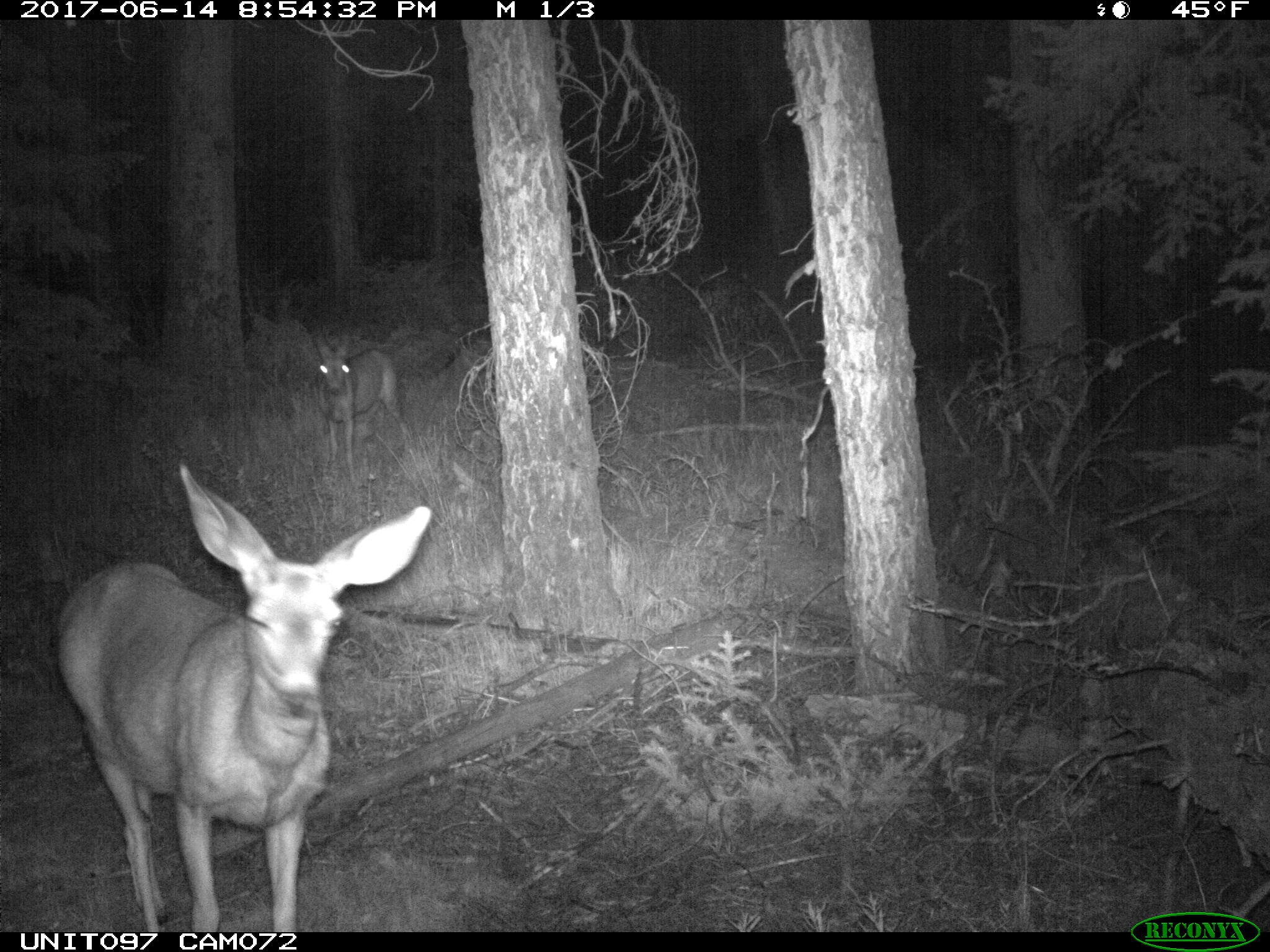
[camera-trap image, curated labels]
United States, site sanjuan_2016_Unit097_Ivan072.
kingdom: Animalia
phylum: Chordata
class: Mammalia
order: Artiodactyla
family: Cervidae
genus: Odocoileus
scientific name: Odocoileus hemionus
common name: mule deer